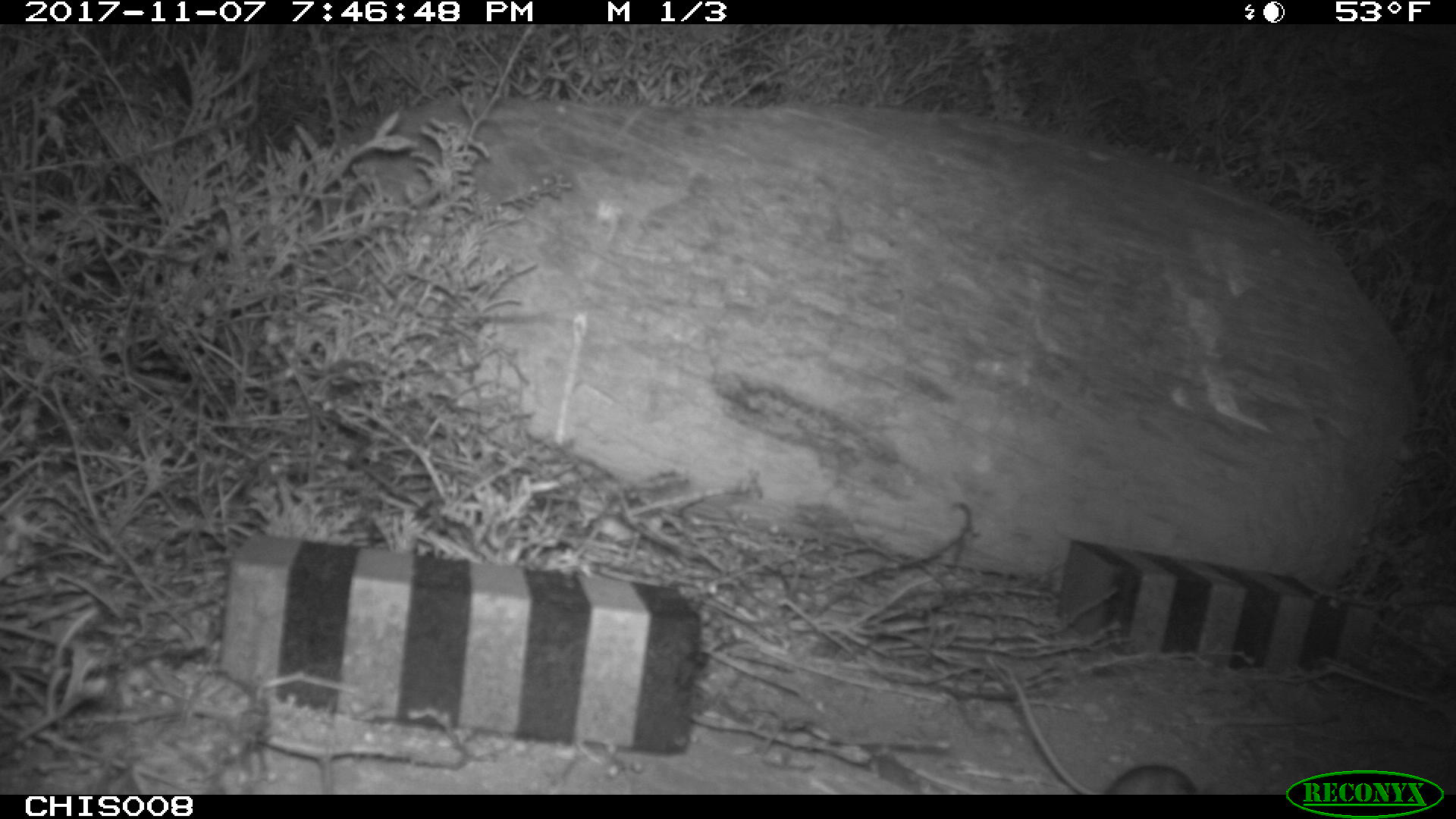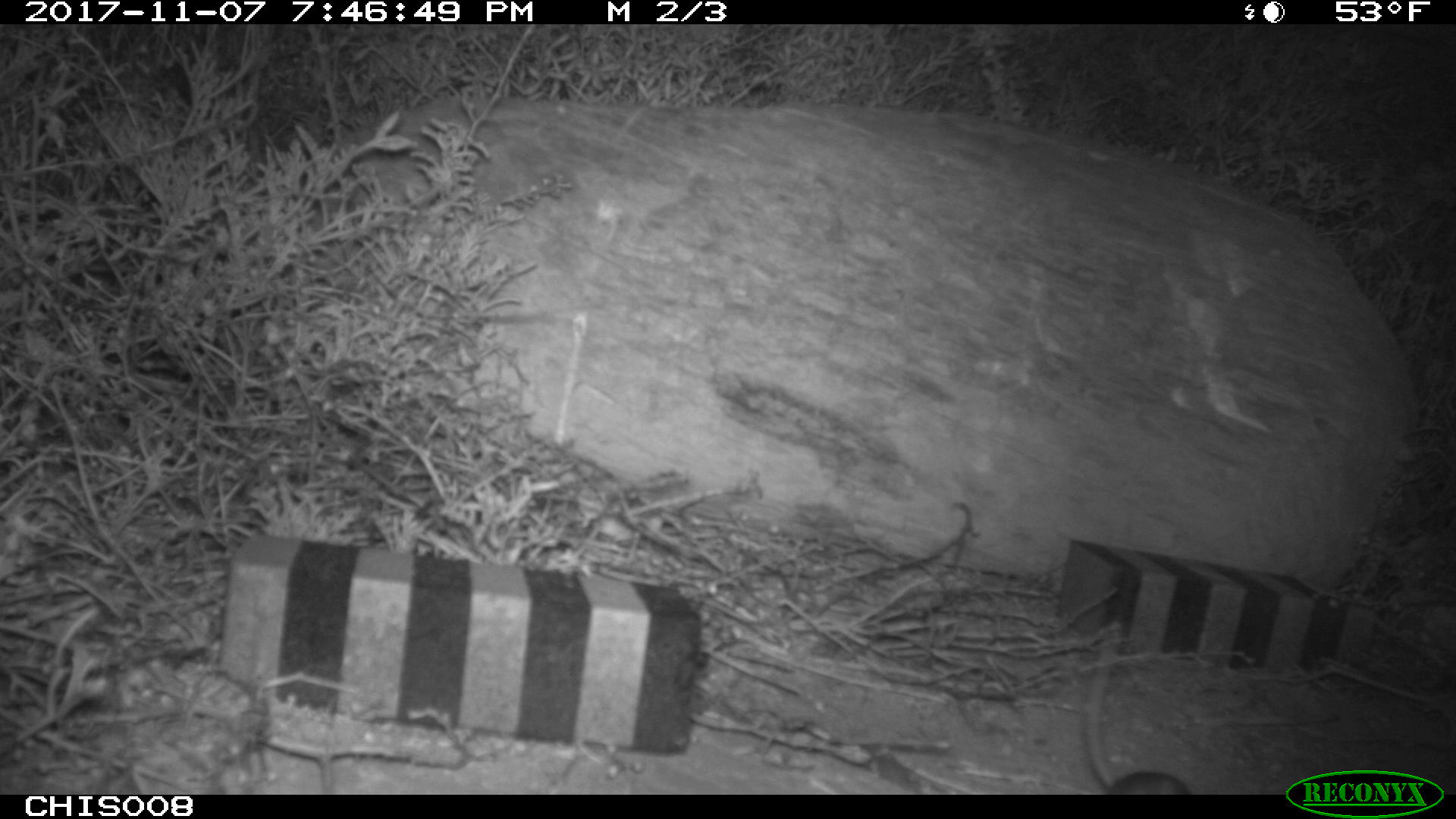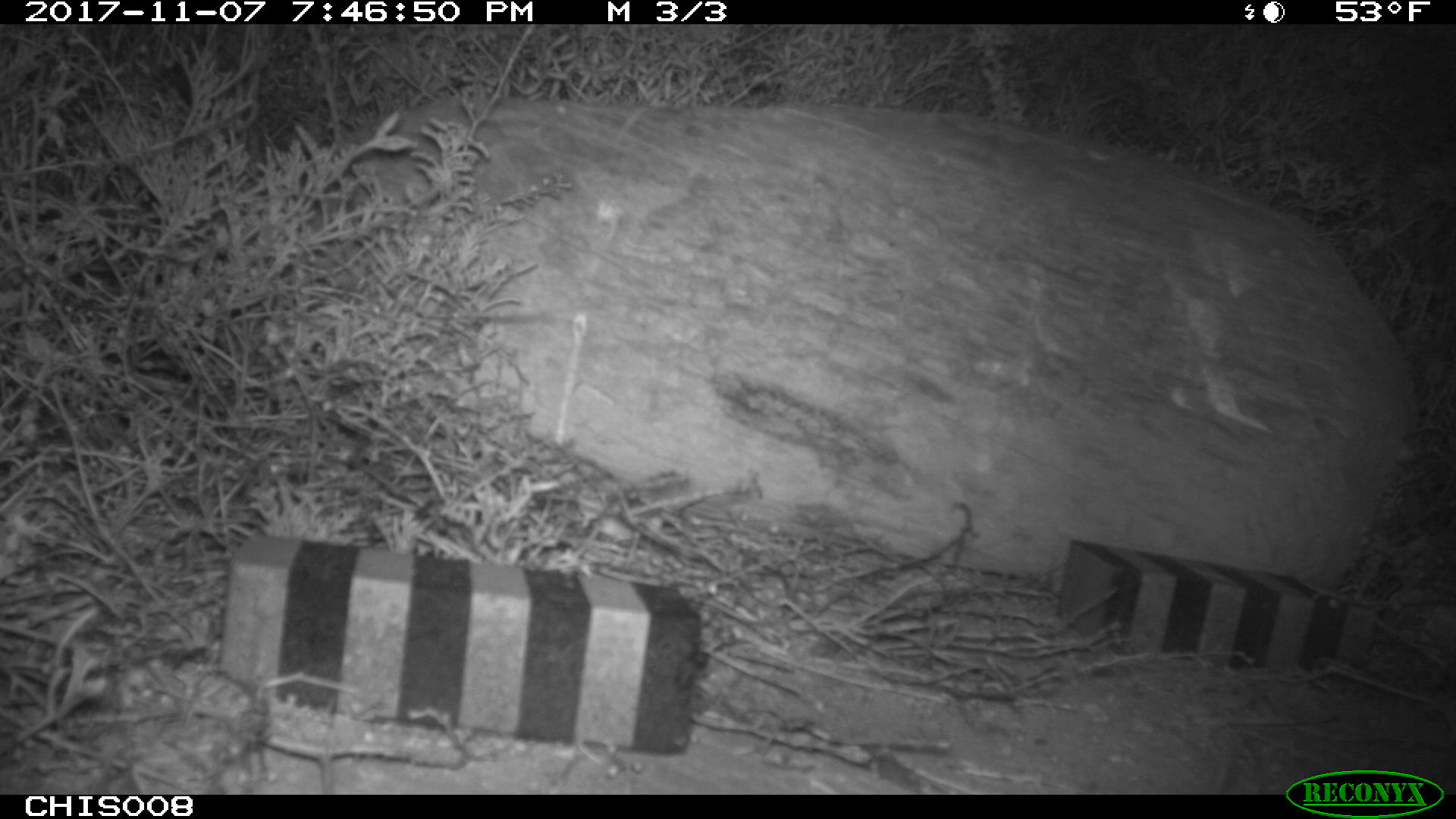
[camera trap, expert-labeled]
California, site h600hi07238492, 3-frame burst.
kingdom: Animalia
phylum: Chordata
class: Mammalia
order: Rodentia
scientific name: Rodentia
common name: rodent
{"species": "rodent (Rodentia)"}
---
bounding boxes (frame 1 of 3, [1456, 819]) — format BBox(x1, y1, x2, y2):
rodent: BBox(1010, 671, 1201, 792)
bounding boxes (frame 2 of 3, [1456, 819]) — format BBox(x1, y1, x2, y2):
rodent: BBox(1083, 632, 1194, 794)